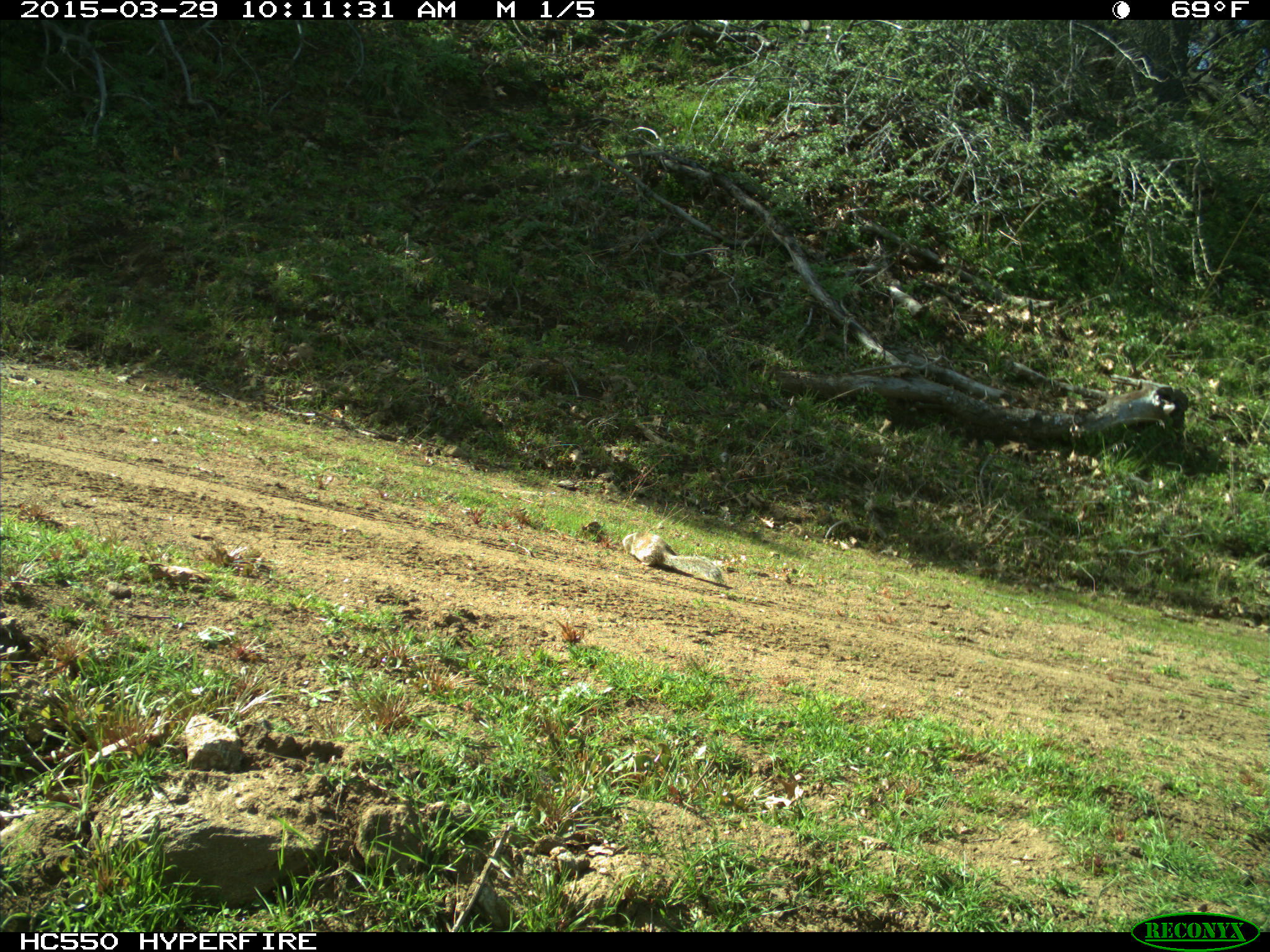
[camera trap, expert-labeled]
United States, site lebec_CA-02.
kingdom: Animalia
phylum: Chordata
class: Mammalia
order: Rodentia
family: Sciuridae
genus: Otospermophilus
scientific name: Otospermophilus beecheyi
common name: california ground squirrel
Otospermophilus beecheyi (california ground squirrel).